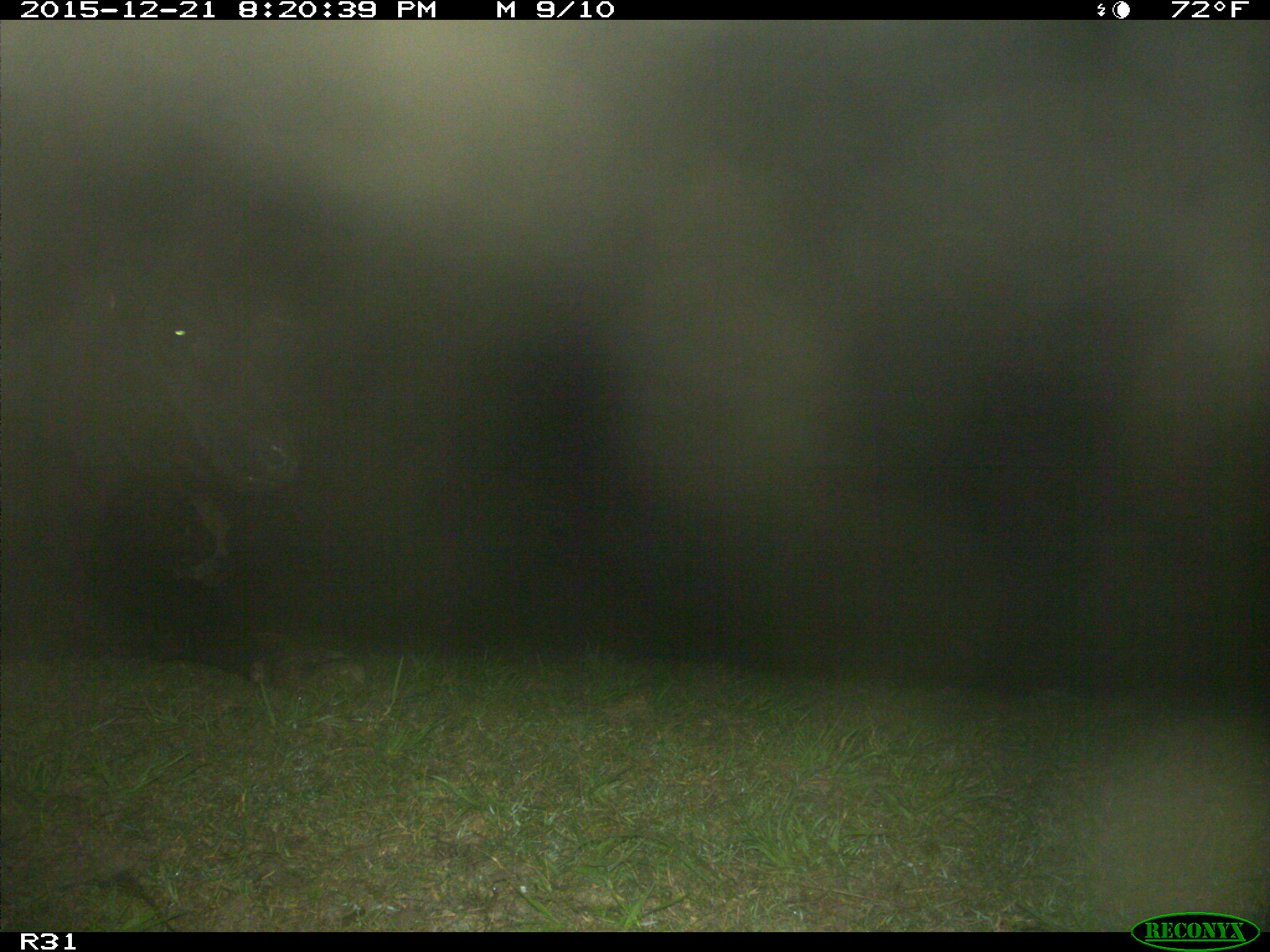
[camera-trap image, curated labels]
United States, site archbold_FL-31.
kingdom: Animalia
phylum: Chordata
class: Mammalia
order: Artiodactyla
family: Bovidae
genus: Bos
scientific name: Bos taurus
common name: domestic cow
Bos taurus (domestic cow).